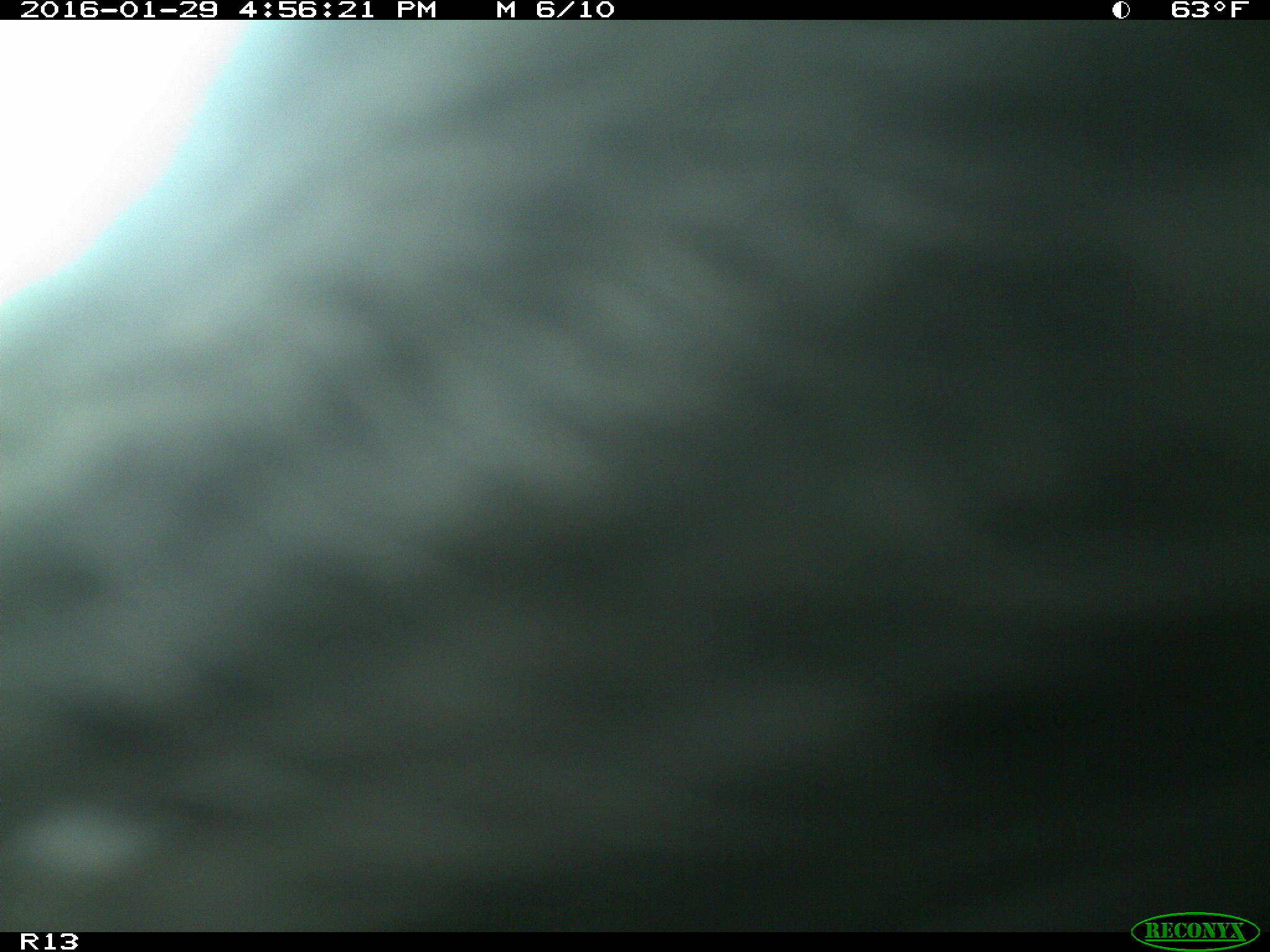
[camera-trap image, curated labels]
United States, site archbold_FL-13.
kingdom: Animalia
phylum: Chordata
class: Mammalia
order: Artiodactyla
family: Bovidae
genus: Bos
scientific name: Bos taurus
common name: domestic cow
Bos taurus (domestic cow).